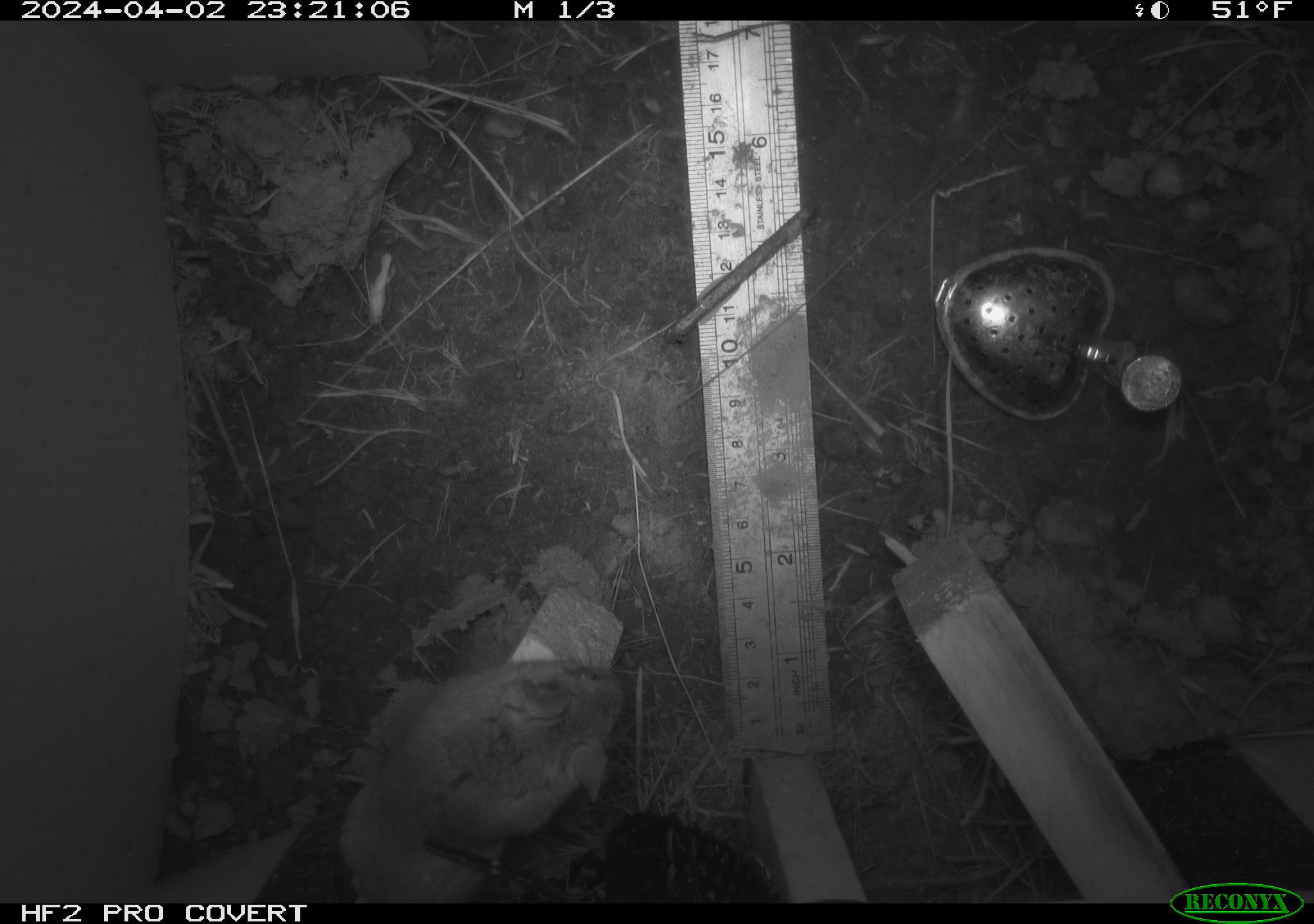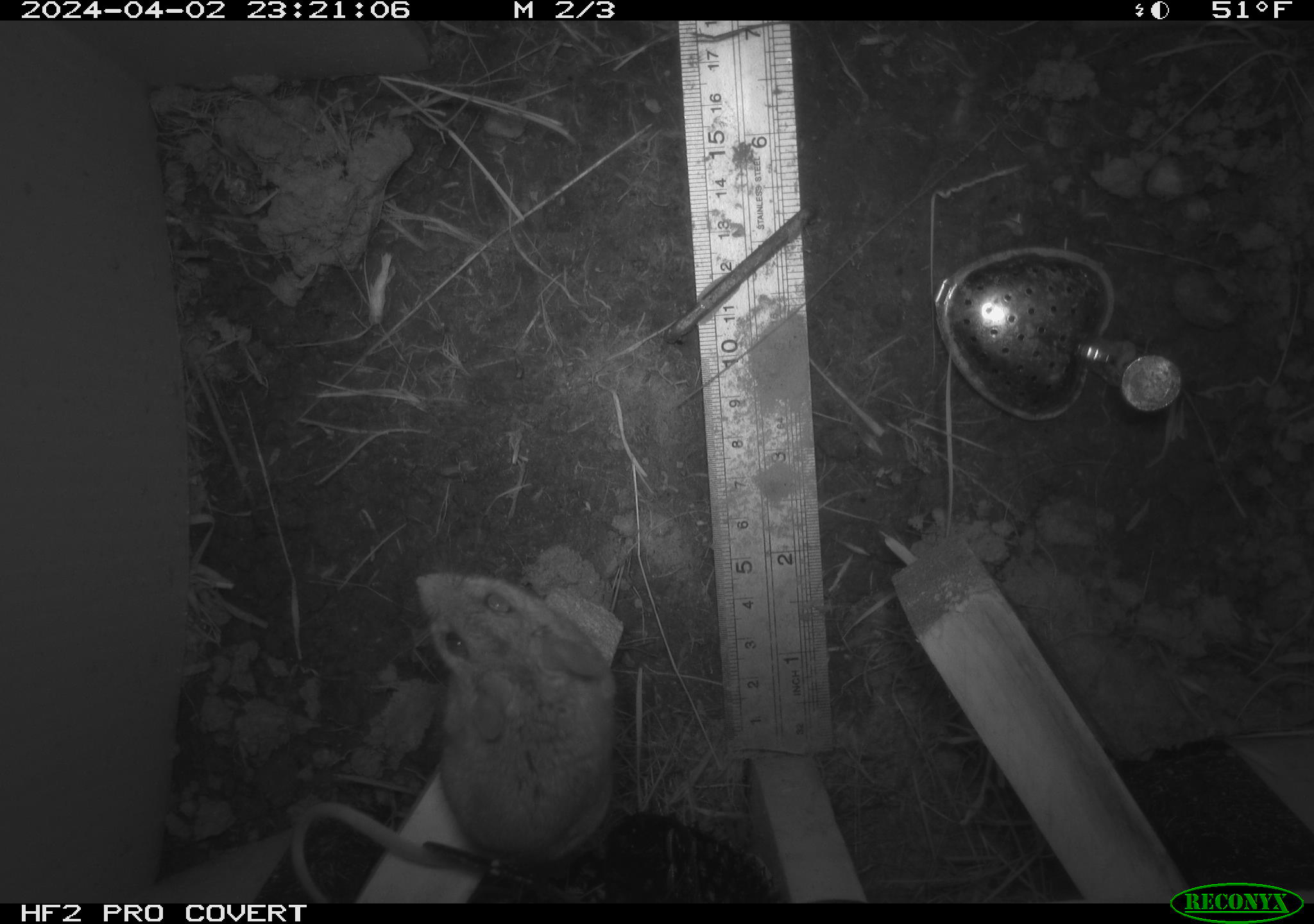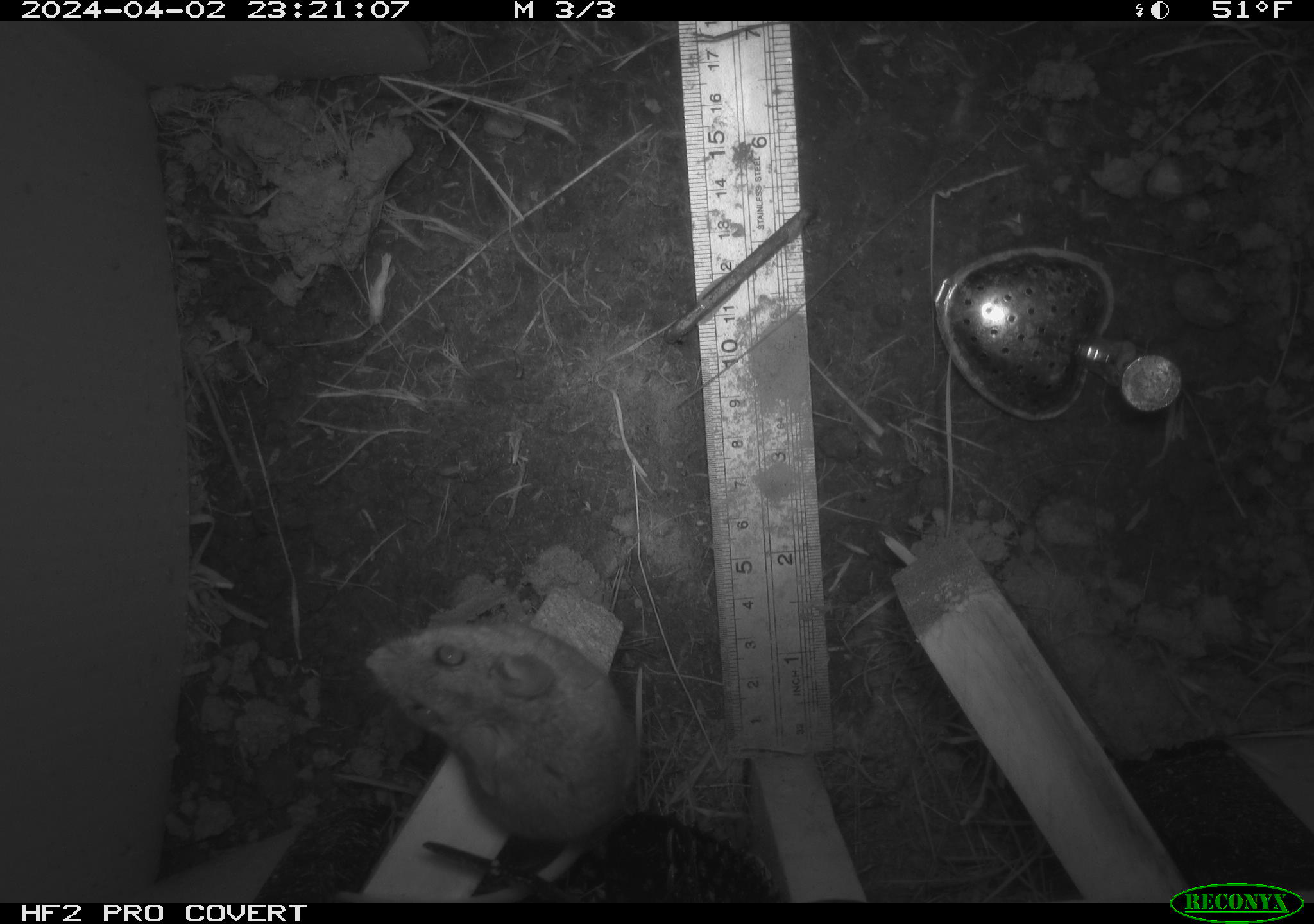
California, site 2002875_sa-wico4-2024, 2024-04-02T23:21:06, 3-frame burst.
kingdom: Animalia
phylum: Chordata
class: Mammalia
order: Rodentia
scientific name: Rodentia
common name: rodent